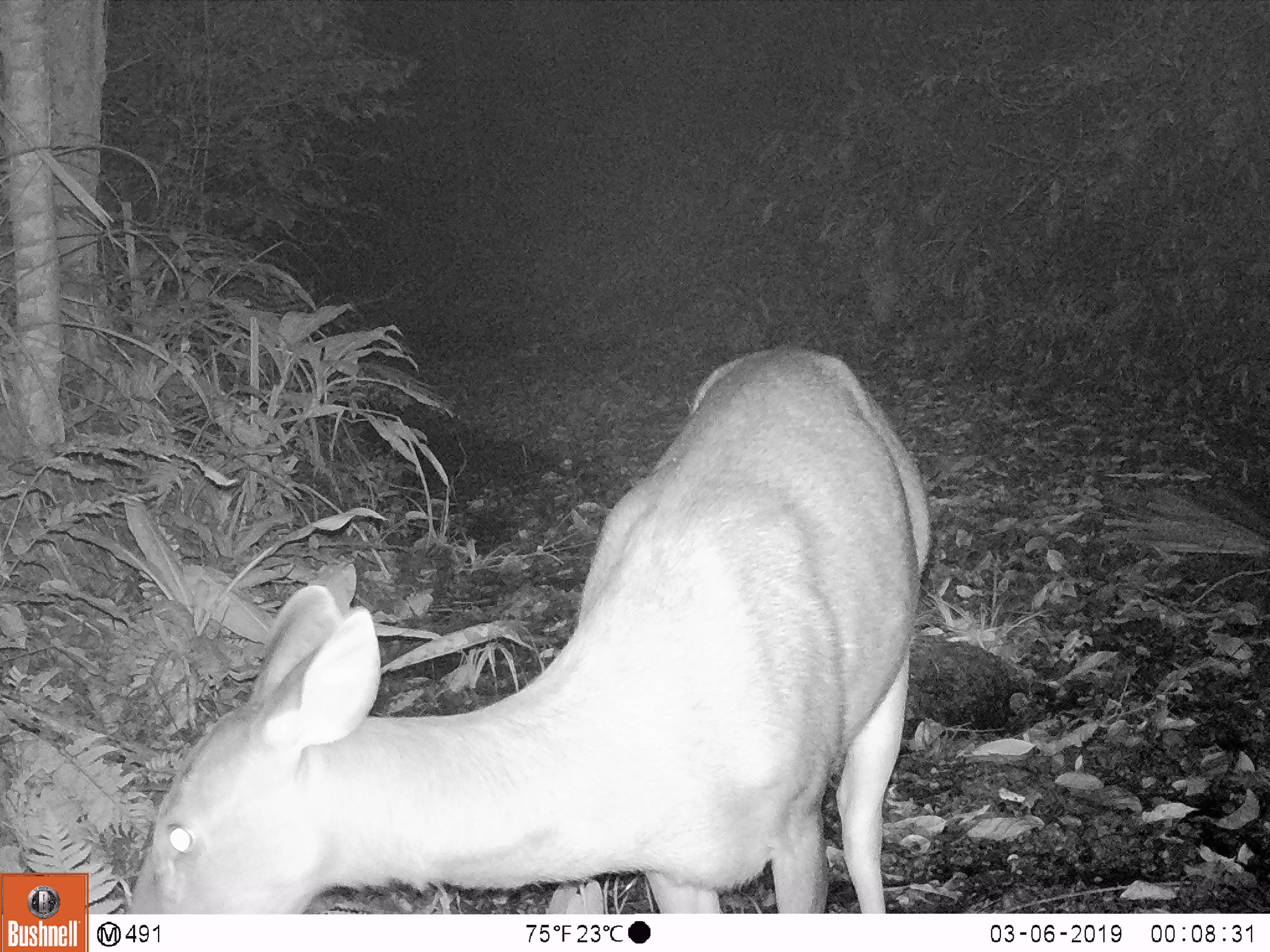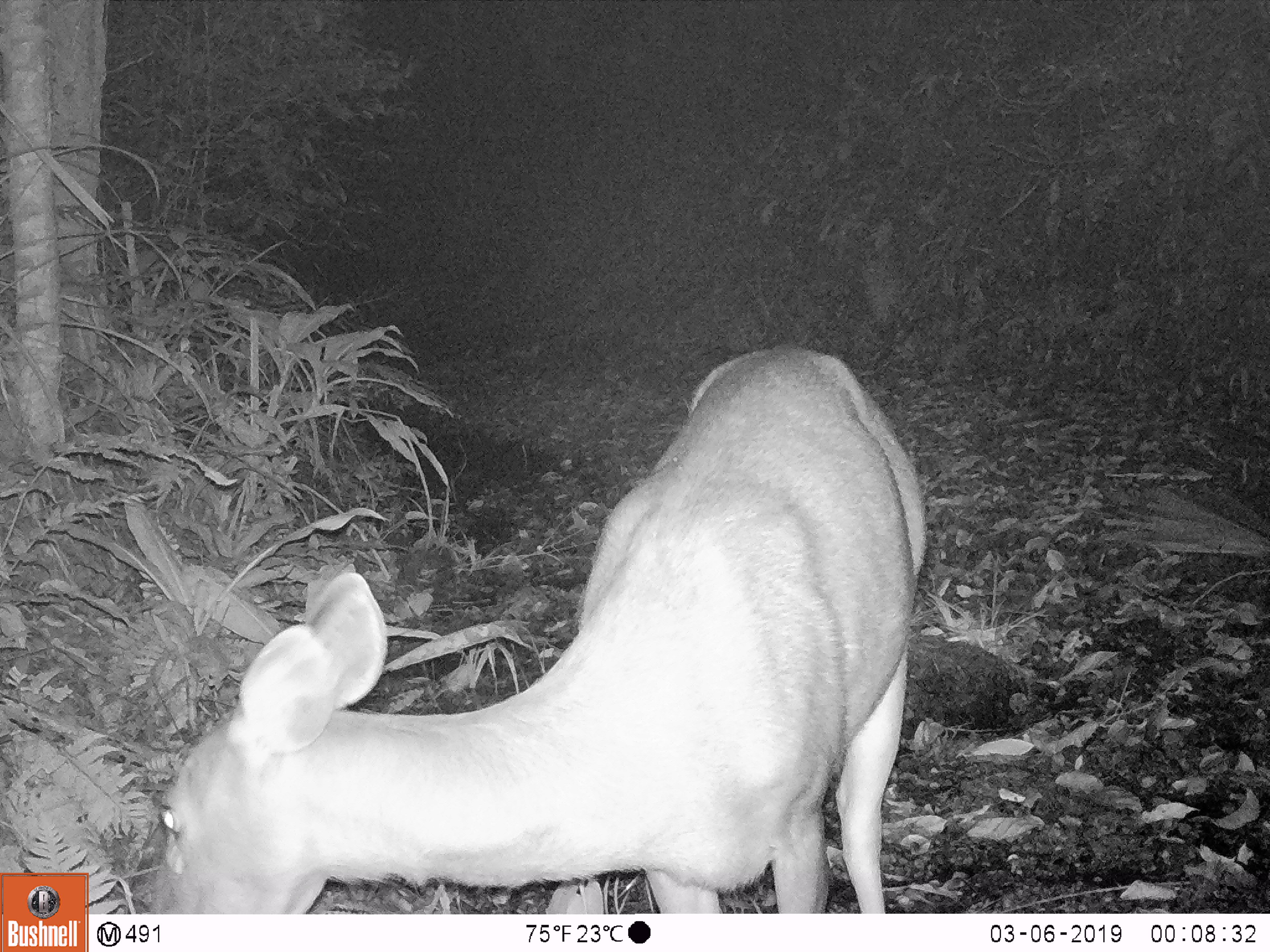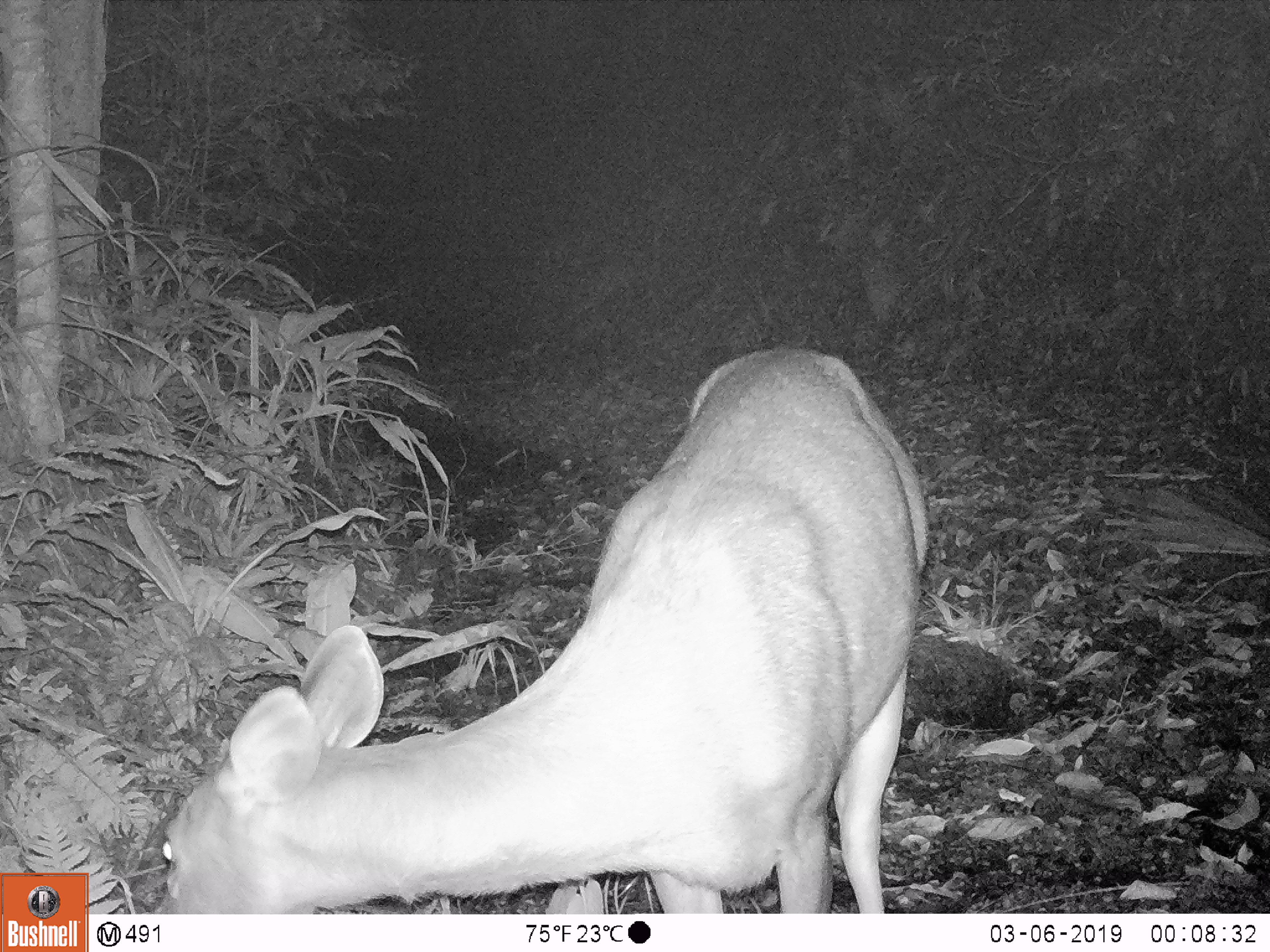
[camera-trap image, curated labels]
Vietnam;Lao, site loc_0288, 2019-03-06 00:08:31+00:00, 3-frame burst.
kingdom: Animalia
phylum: Chordata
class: Mammalia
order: Artiodactyla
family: Cervidae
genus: Rusa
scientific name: Rusa unicolor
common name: sambar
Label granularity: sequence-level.